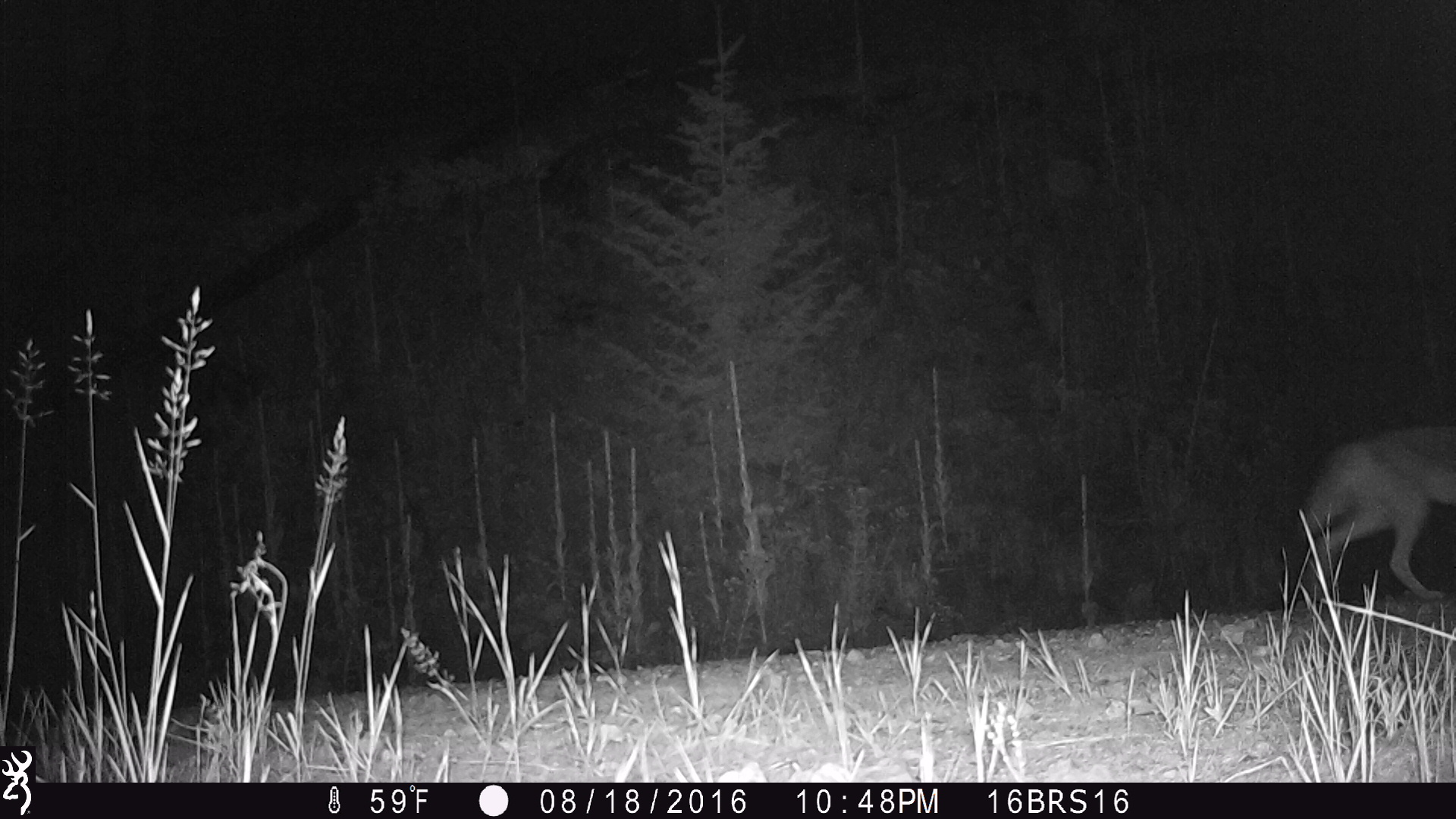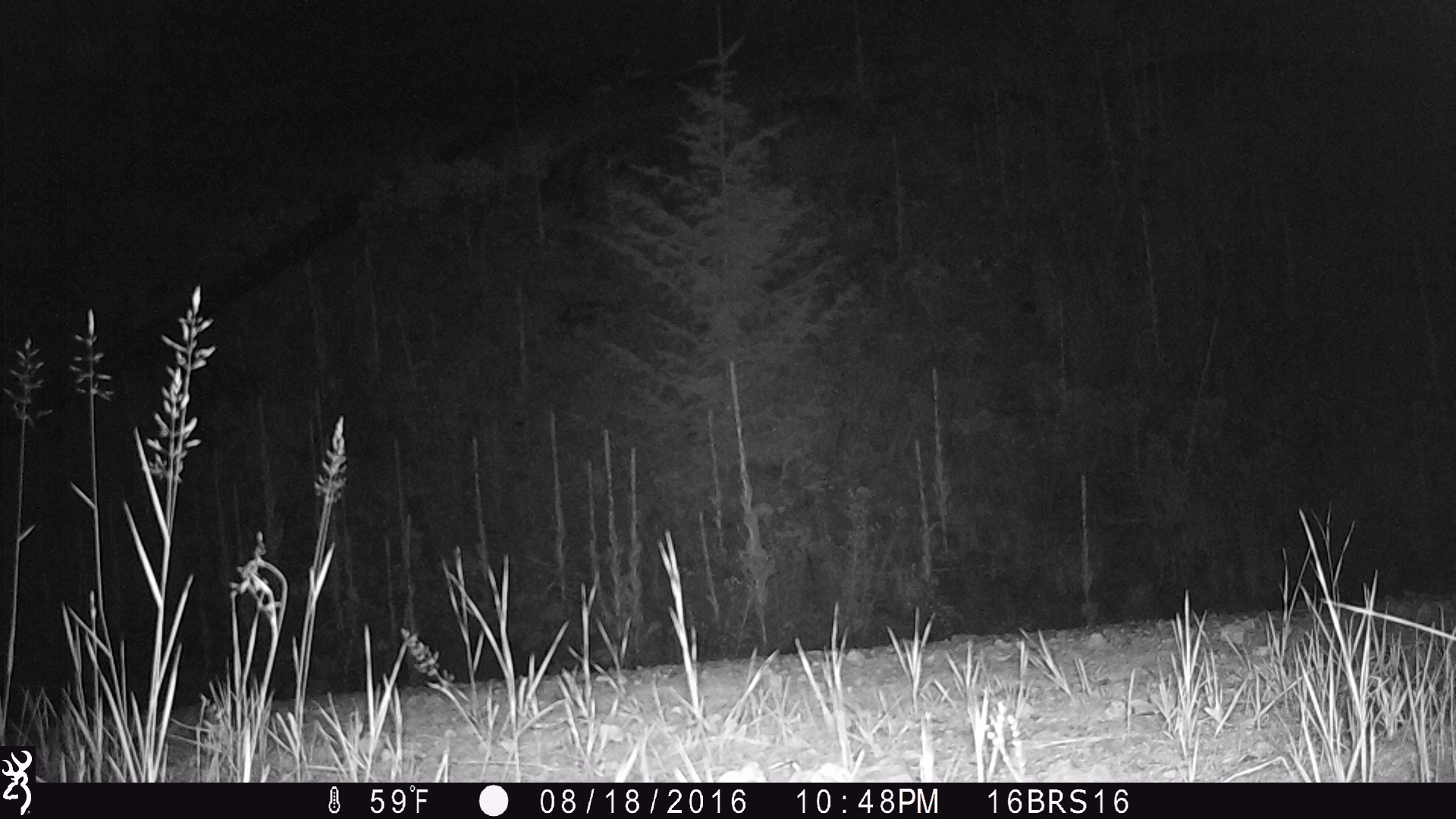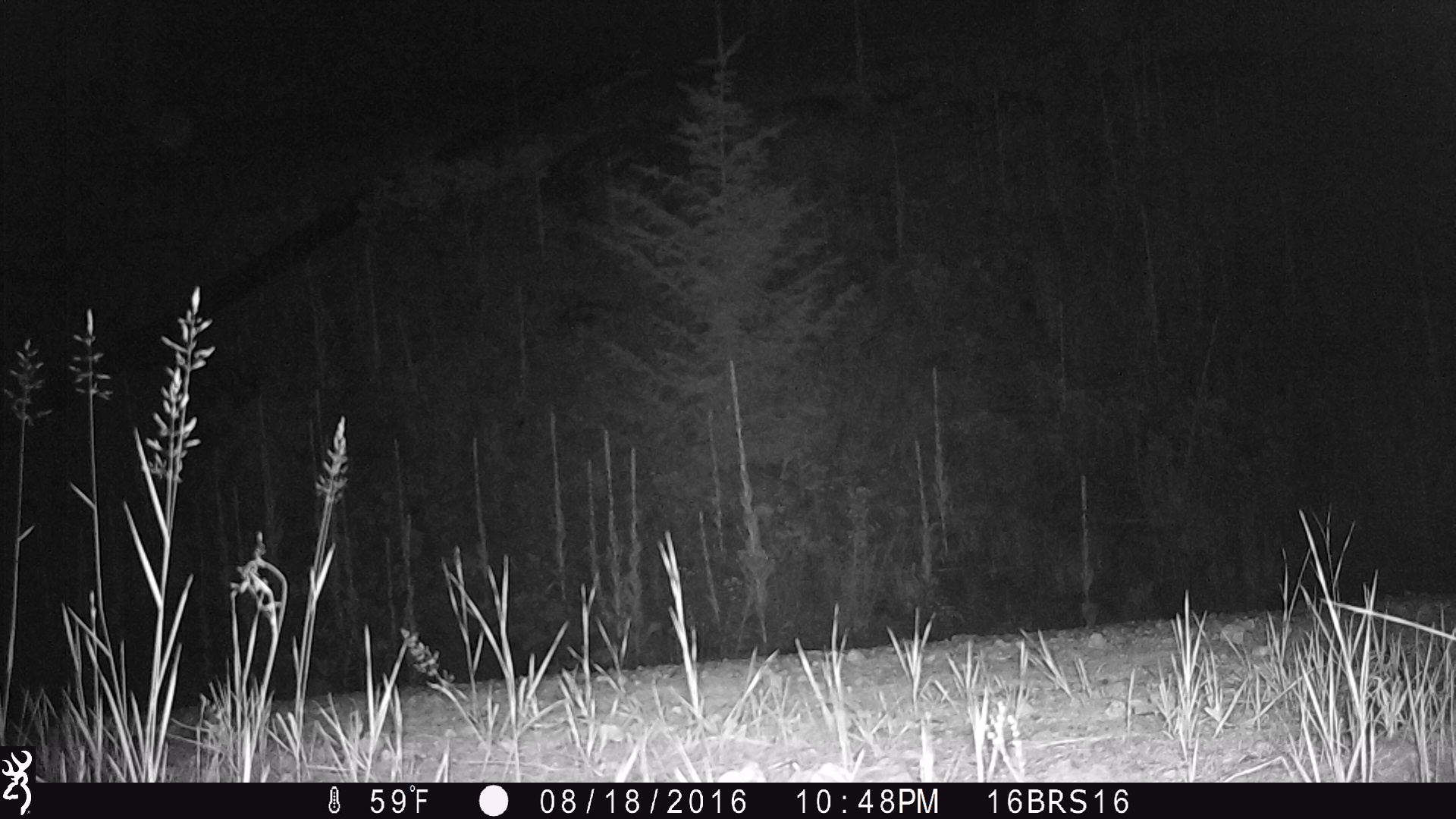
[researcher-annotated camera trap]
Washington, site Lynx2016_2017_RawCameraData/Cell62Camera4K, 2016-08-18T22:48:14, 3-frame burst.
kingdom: Animalia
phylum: Chordata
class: Mammalia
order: Carnivora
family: Canidae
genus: Canis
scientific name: Canis latrans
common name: coyote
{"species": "Canis latrans (coyote)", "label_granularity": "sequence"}